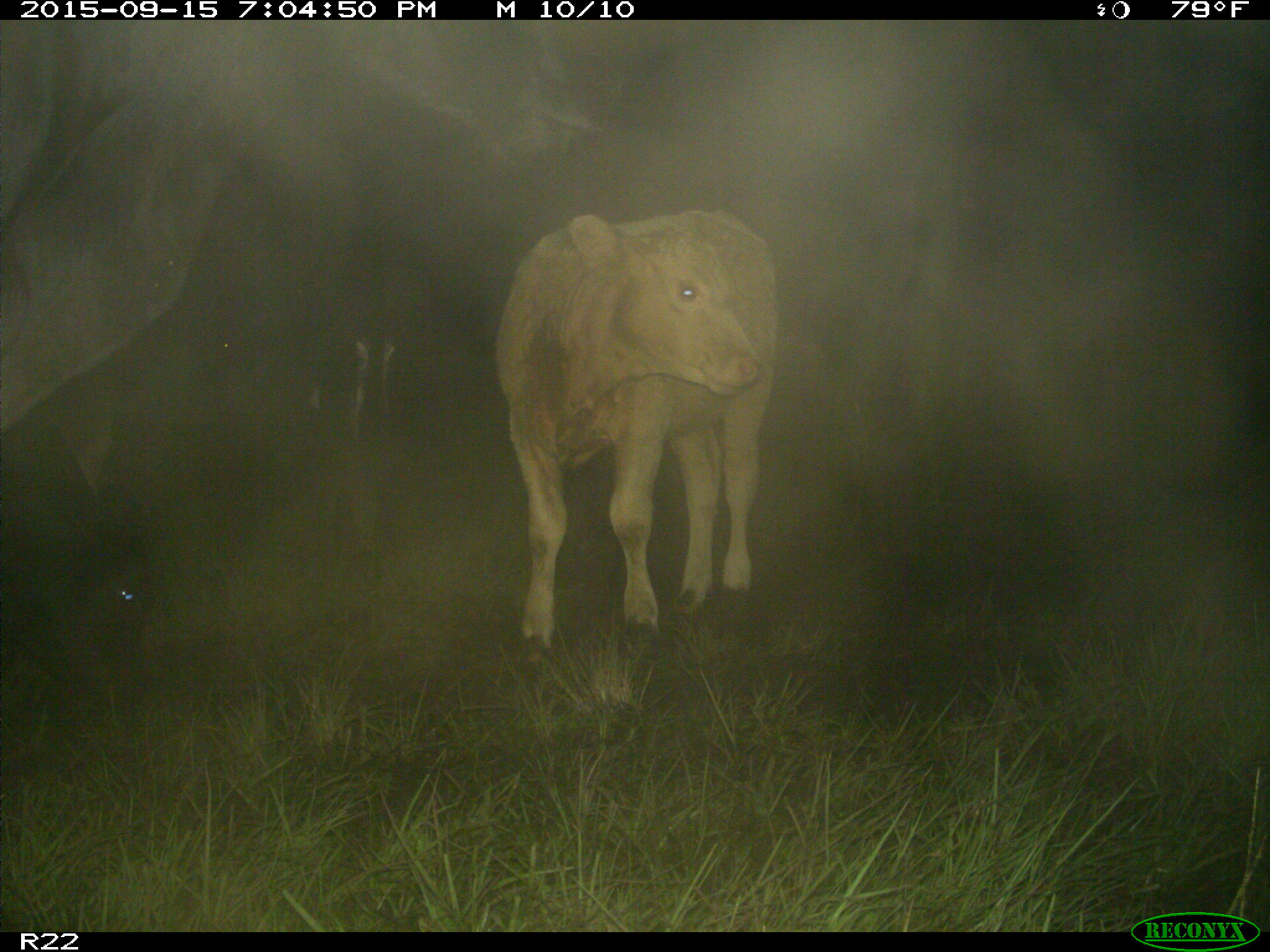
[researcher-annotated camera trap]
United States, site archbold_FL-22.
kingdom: Animalia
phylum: Chordata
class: Mammalia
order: Artiodactyla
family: Bovidae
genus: Bos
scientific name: Bos taurus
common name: domestic cow